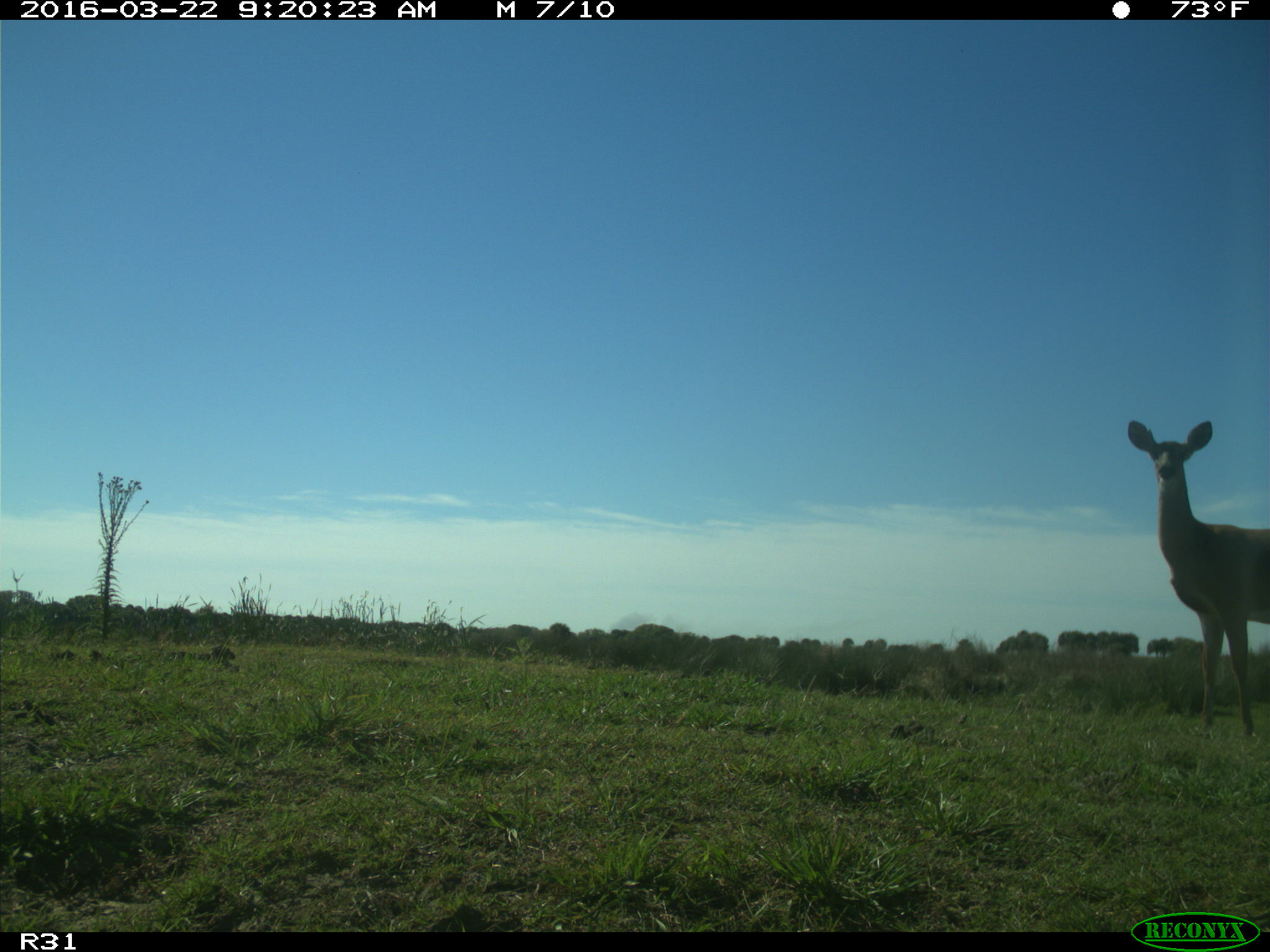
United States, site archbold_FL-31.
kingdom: Animalia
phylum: Chordata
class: Mammalia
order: Artiodactyla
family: Cervidae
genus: Odocoileus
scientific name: Odocoileus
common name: deer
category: unidentified deer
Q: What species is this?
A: Unidentified deer (deer) (Odocoileus).